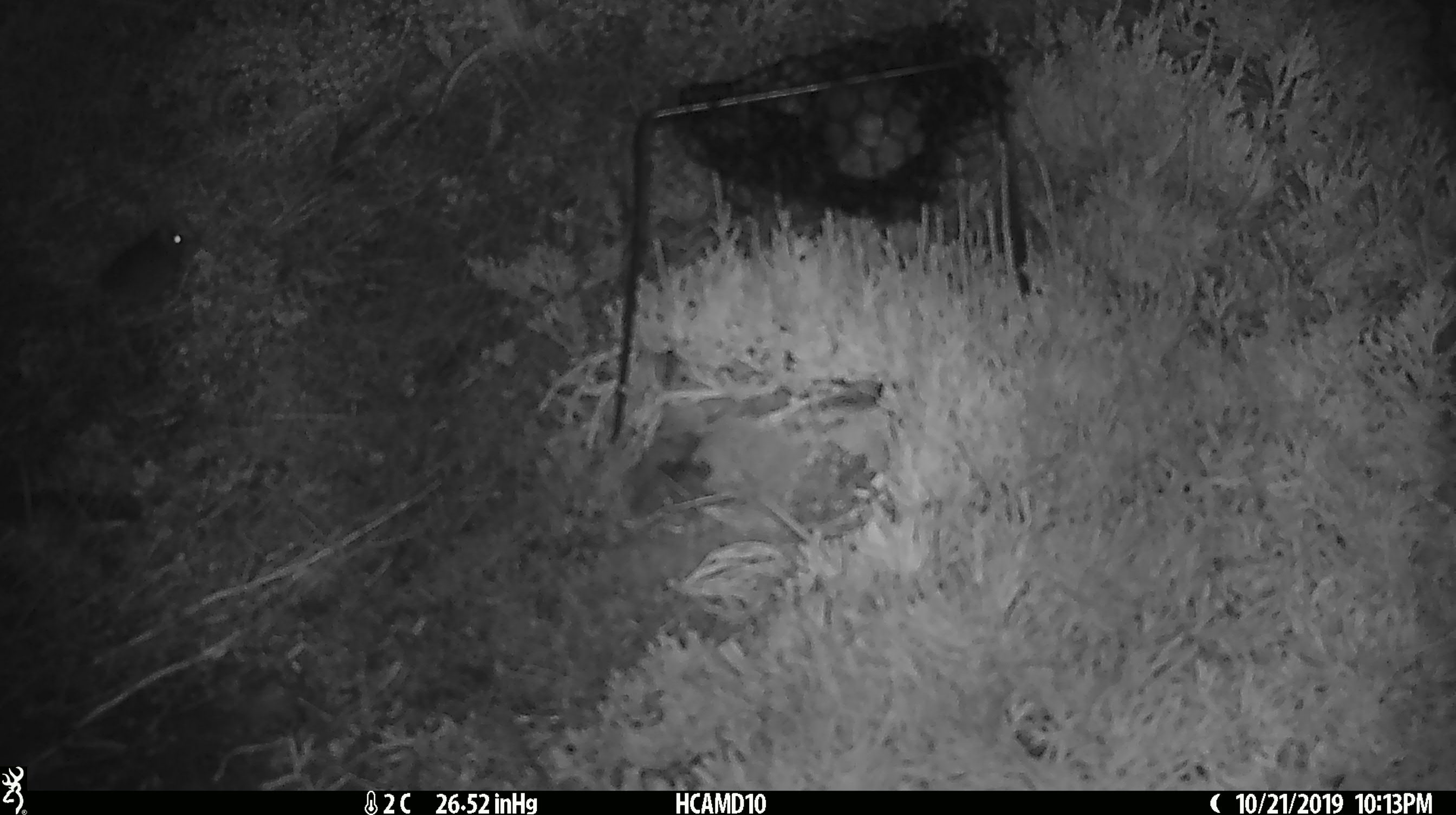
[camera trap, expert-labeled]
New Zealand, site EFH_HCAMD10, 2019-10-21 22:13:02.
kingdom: Animalia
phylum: Chordata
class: Mammalia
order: Rodentia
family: Muridae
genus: Mus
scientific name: Mus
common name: mouse